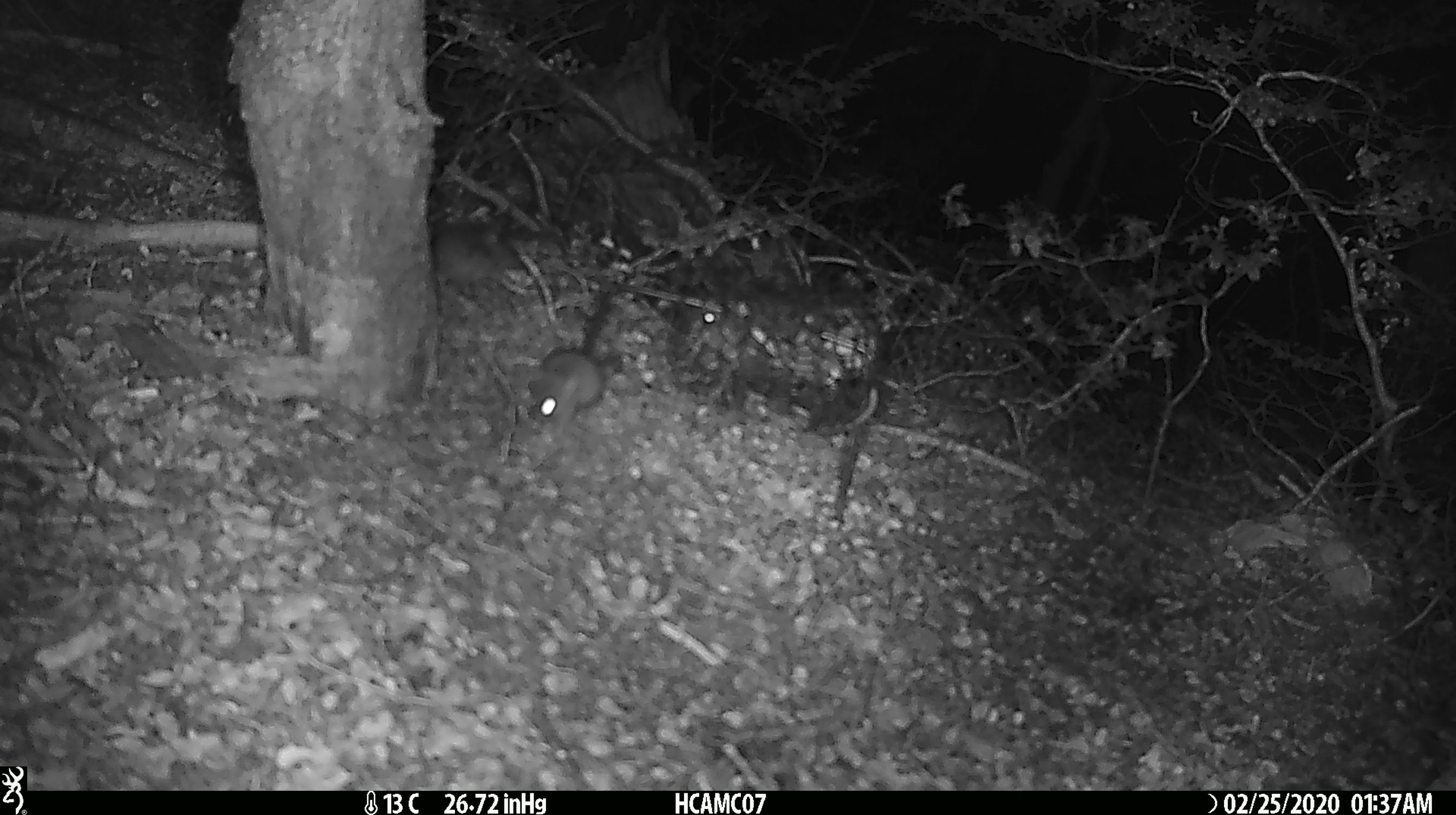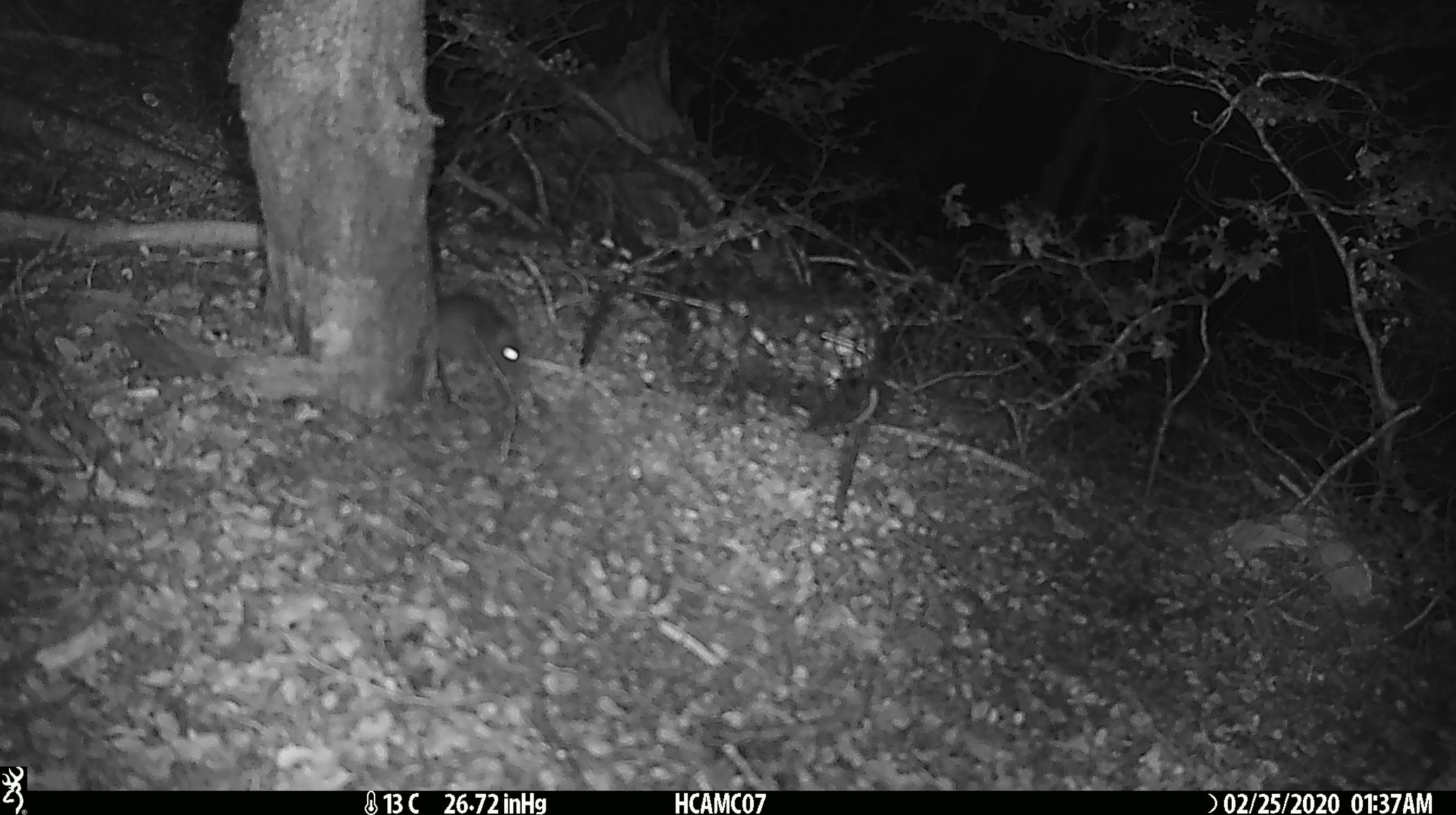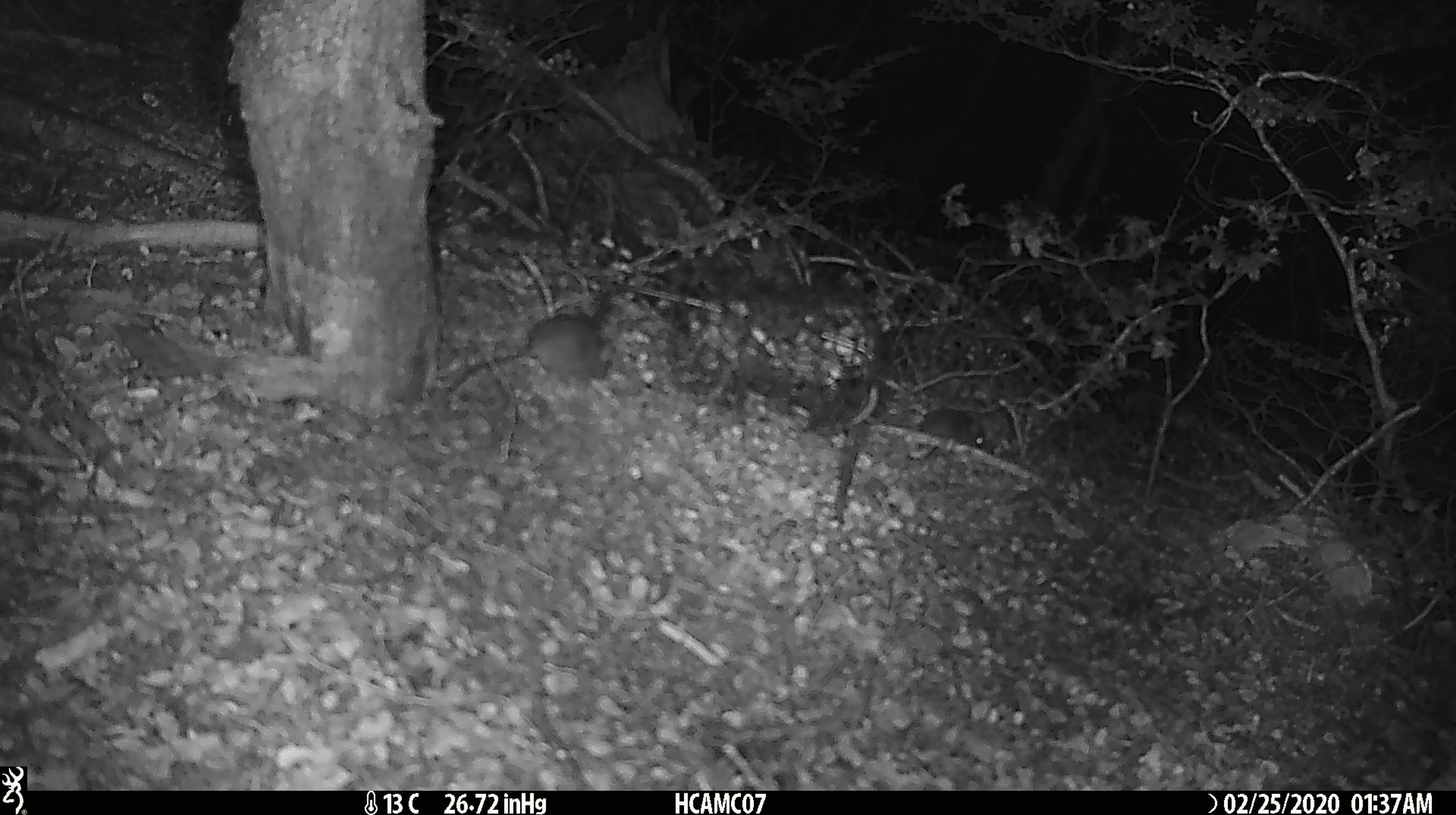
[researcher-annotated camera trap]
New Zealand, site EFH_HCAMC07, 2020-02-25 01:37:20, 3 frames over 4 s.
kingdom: Animalia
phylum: Chordata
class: Mammalia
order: Rodentia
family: Muridae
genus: Mus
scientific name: Mus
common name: mouse